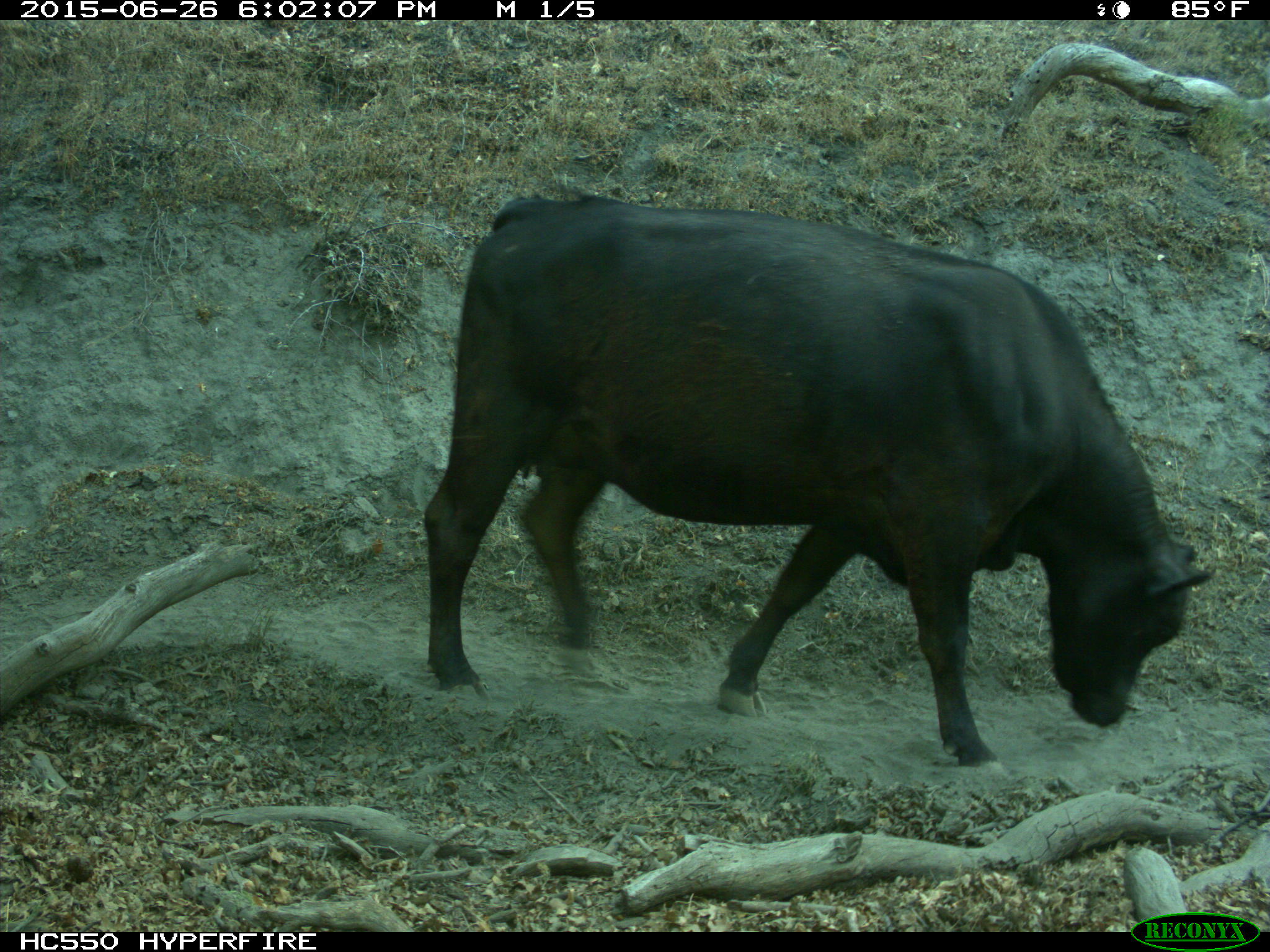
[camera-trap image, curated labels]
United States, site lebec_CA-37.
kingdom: Animalia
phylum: Chordata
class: Mammalia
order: Artiodactyla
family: Bovidae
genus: Bos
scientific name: Bos taurus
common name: domestic cow